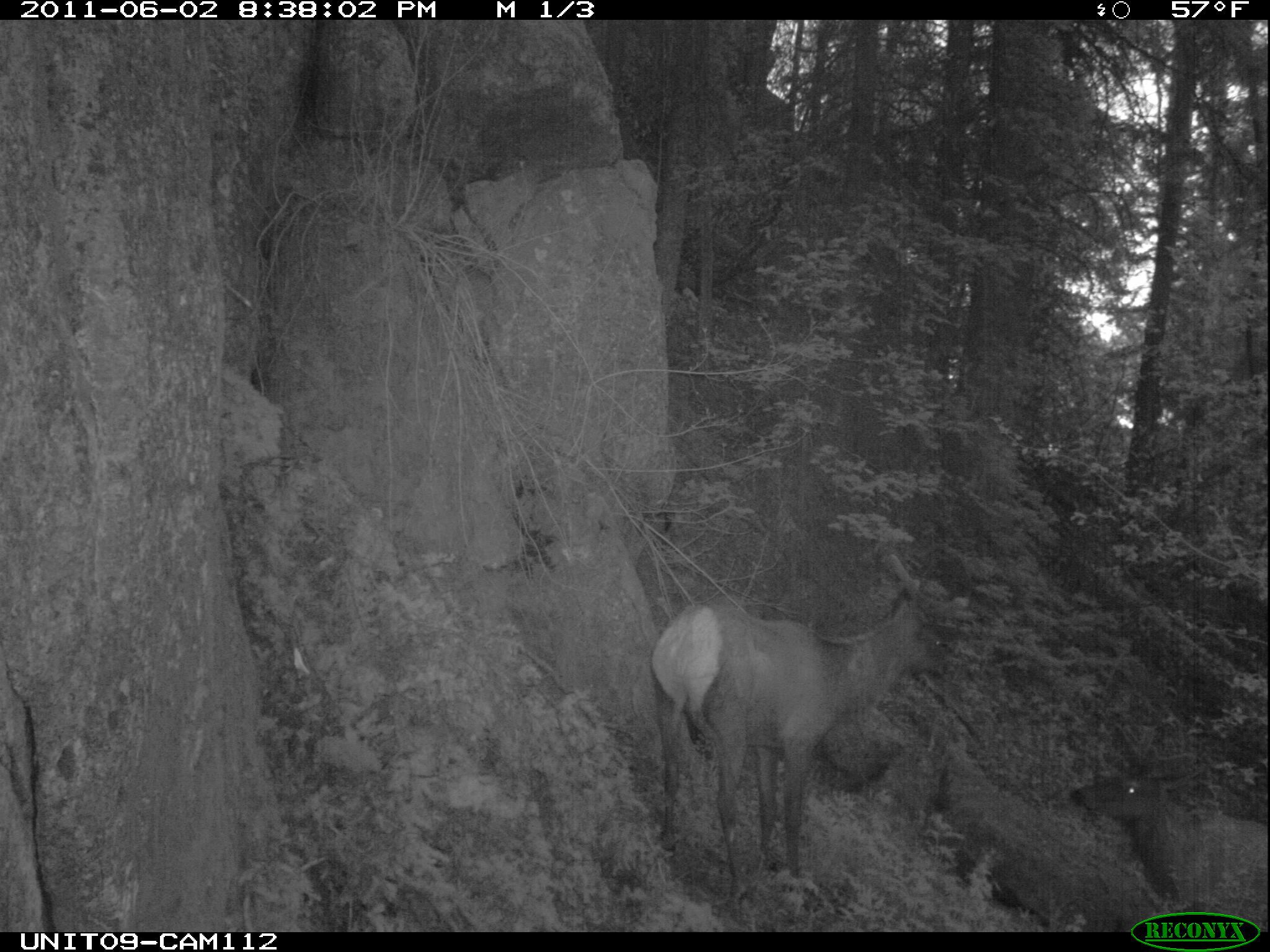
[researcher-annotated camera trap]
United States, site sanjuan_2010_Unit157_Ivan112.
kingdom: Animalia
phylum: Chordata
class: Mammalia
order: Artiodactyla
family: Cervidae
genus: Cervus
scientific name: Cervus elaphus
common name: red deer